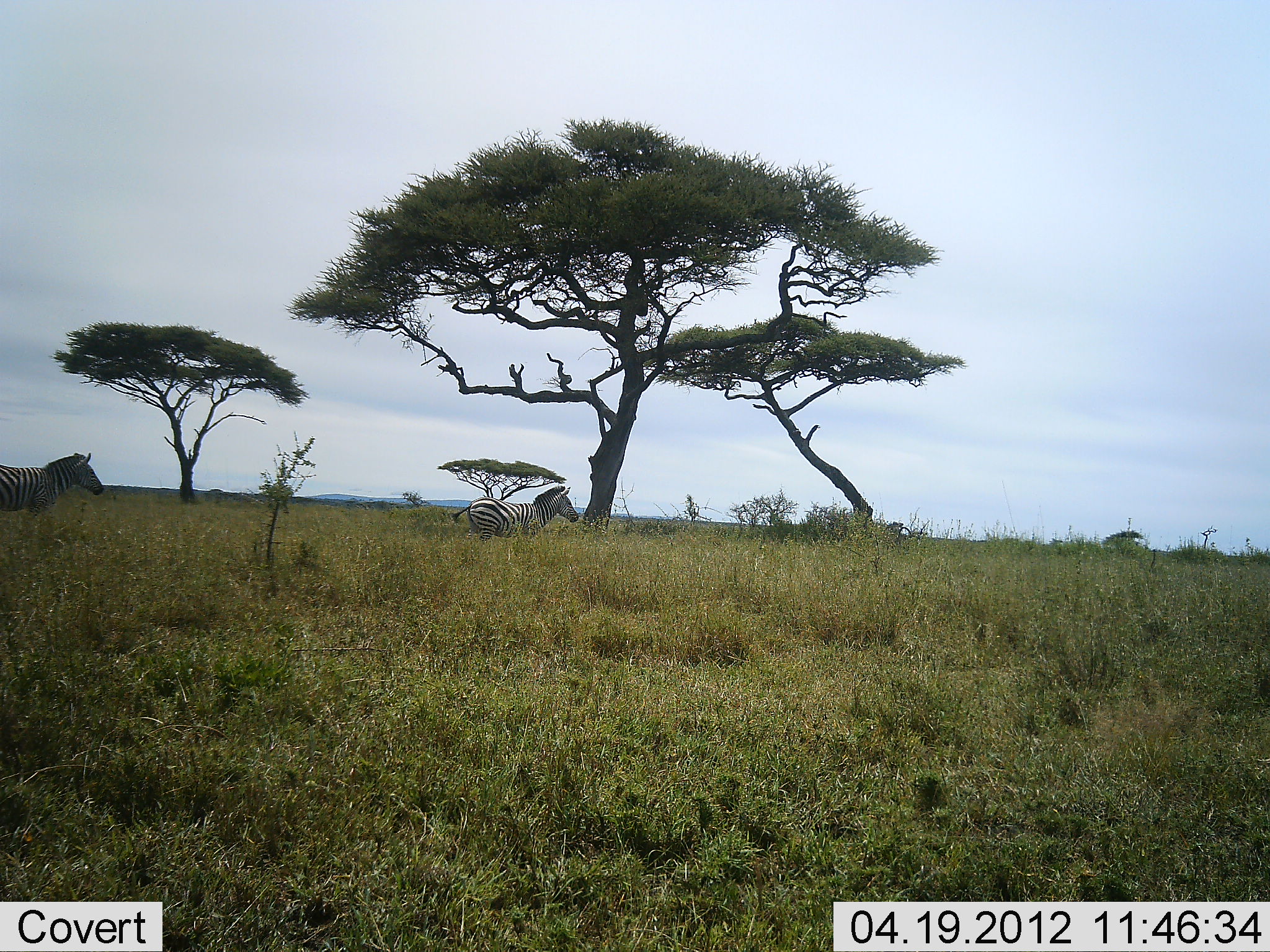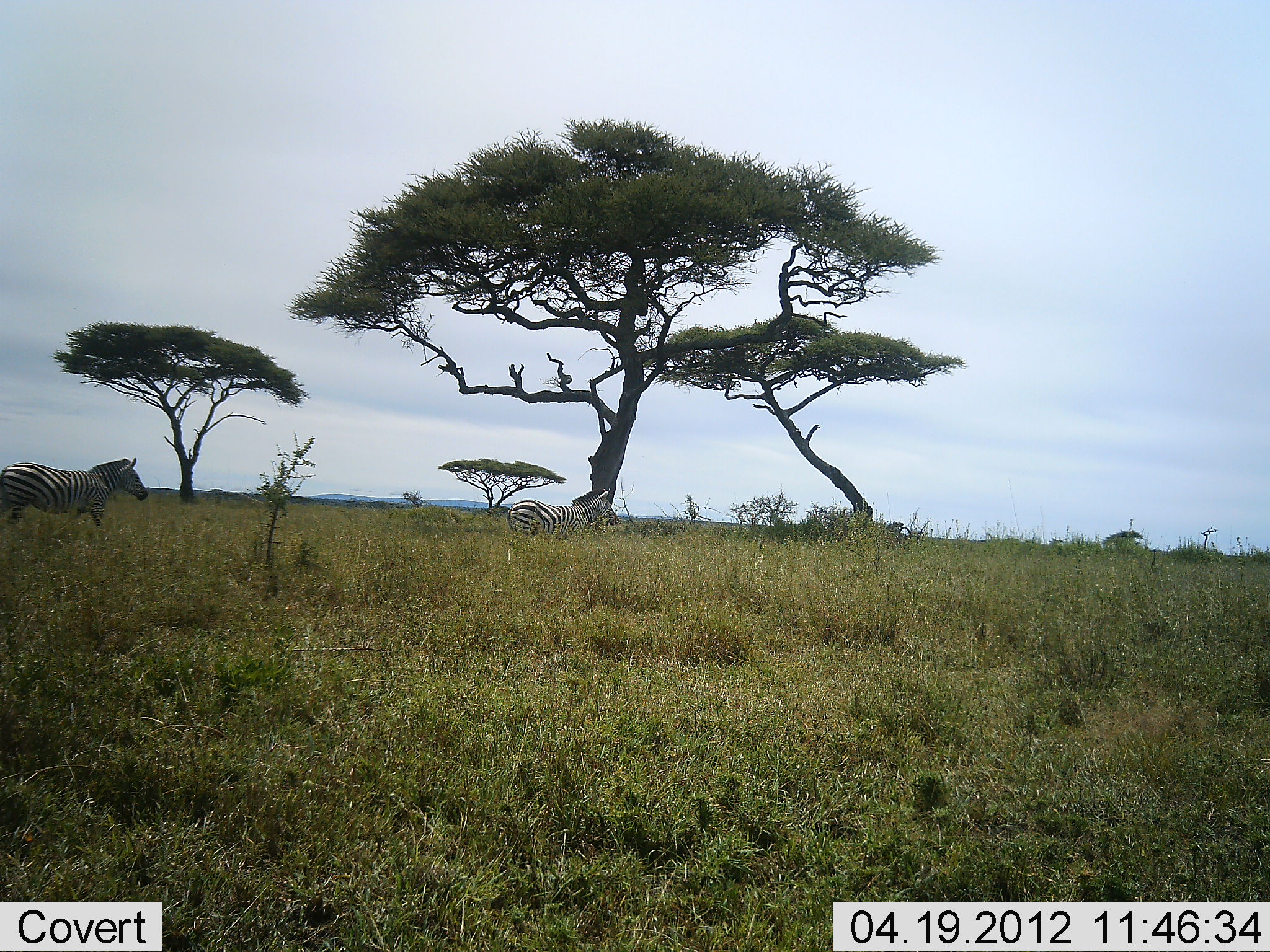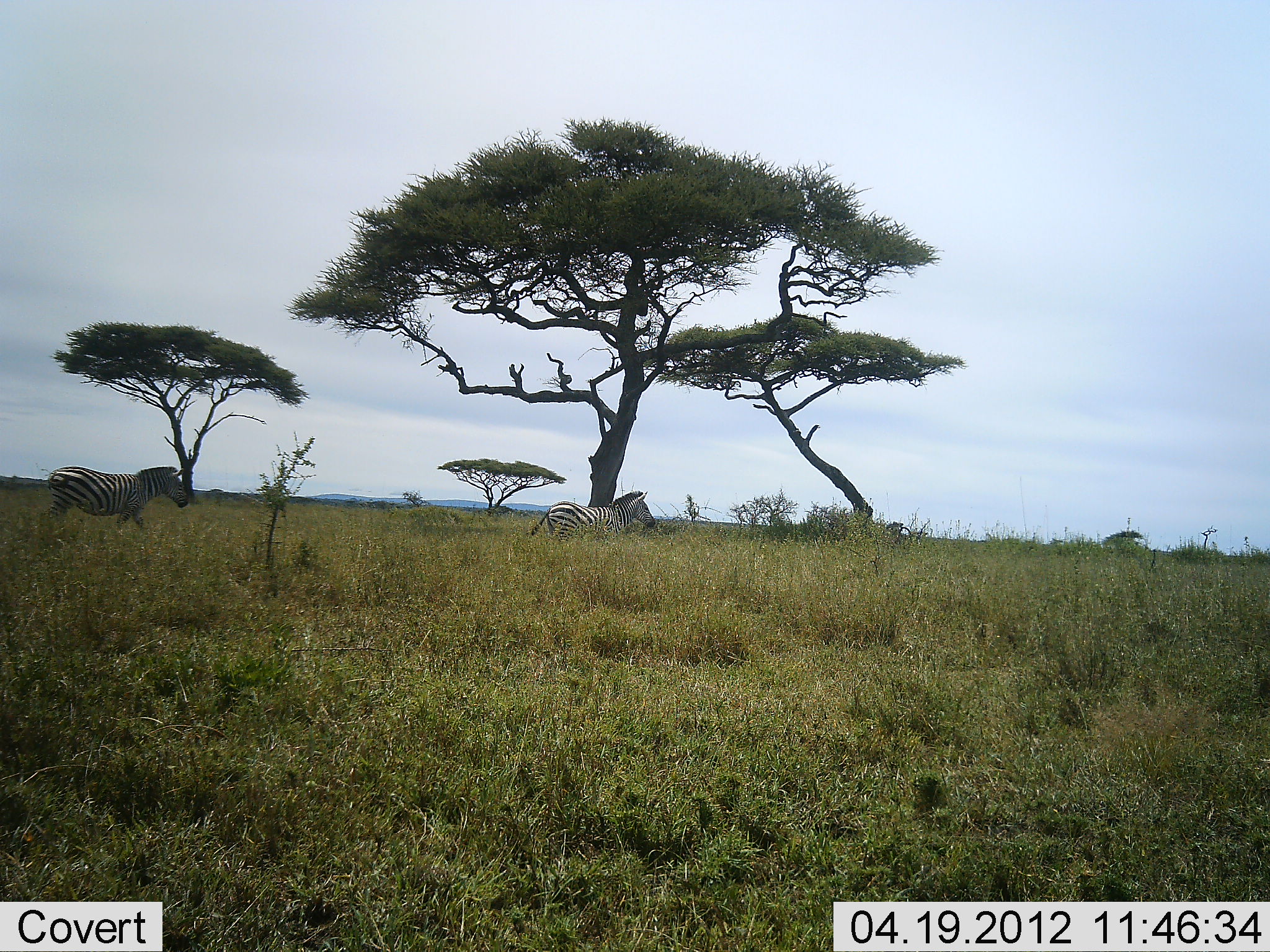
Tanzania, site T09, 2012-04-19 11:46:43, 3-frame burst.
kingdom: Animalia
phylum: Chordata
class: Mammalia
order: Perissodactyla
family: Equidae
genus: Equus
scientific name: Equus quagga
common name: plains zebra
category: zebra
Zebra (plains zebra) (Equus quagga), count 2. Behavior (volunteer vote fractions): standing 5%, resting 0%, moving 95%, interacting 5%. Young present (vote fraction): 0%. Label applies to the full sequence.